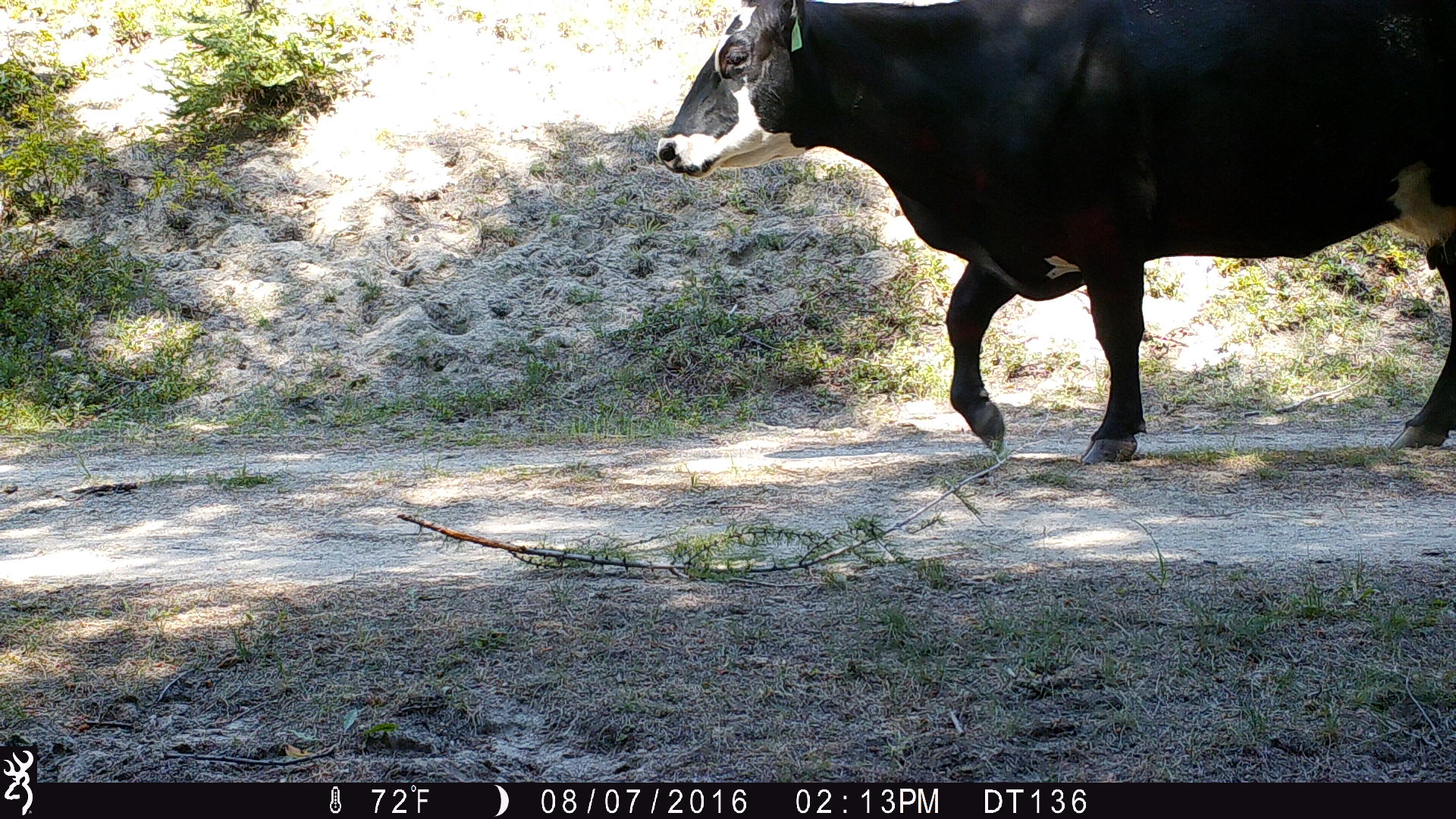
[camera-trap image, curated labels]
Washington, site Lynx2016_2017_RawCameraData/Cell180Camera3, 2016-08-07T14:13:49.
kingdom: Animalia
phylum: Chordata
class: Mammalia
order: Artiodactyla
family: Bovidae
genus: Bos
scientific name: Bos taurus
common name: domestic cattle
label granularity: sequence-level